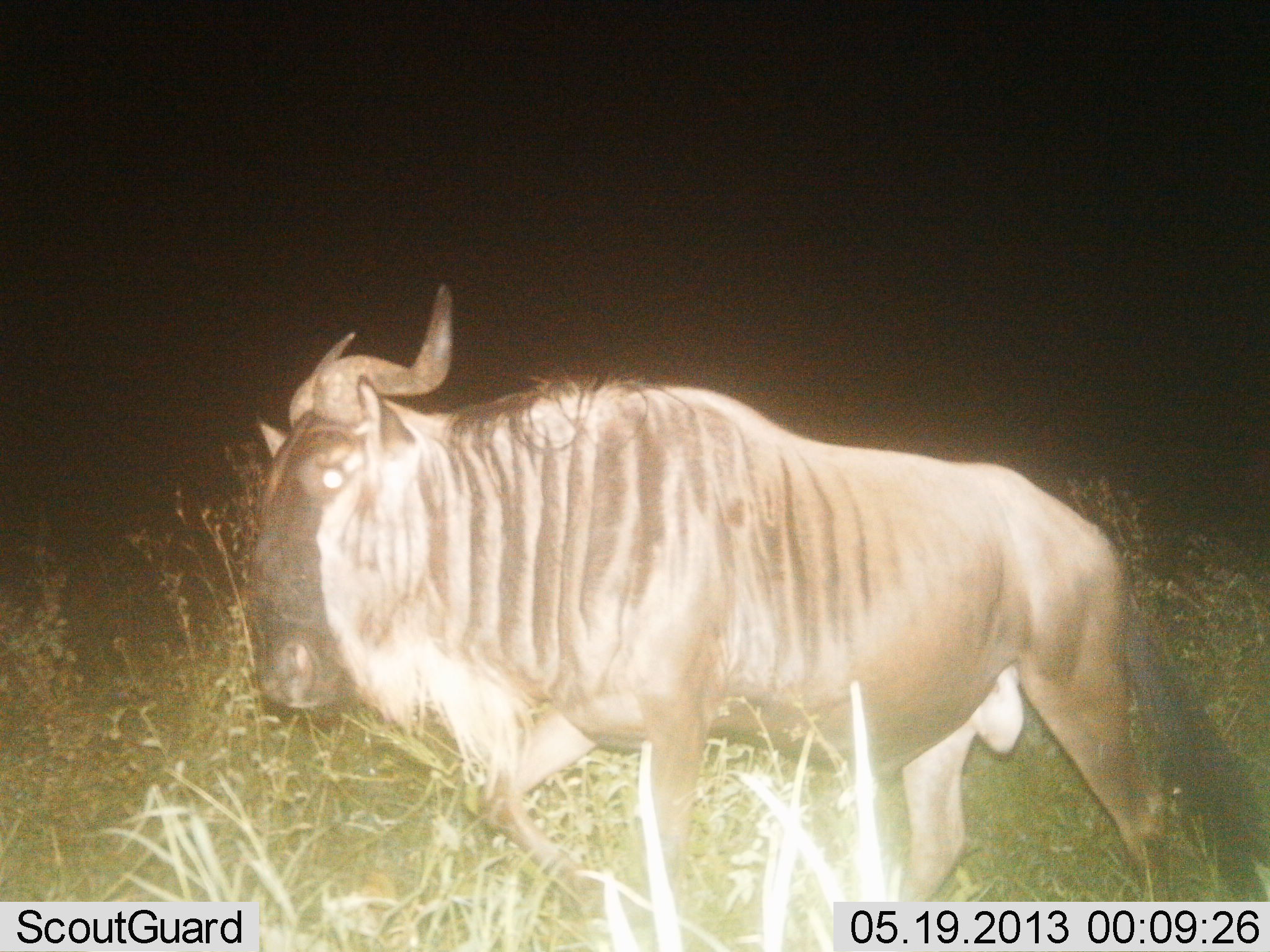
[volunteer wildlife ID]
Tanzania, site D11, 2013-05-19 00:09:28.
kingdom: Animalia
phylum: Chordata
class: Mammalia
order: Artiodactyla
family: Bovidae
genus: Connochaetes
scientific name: Connochaetes taurinus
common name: blue wildebeest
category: wildebeest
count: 1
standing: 30%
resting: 0%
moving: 70%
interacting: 0%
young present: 0%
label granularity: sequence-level